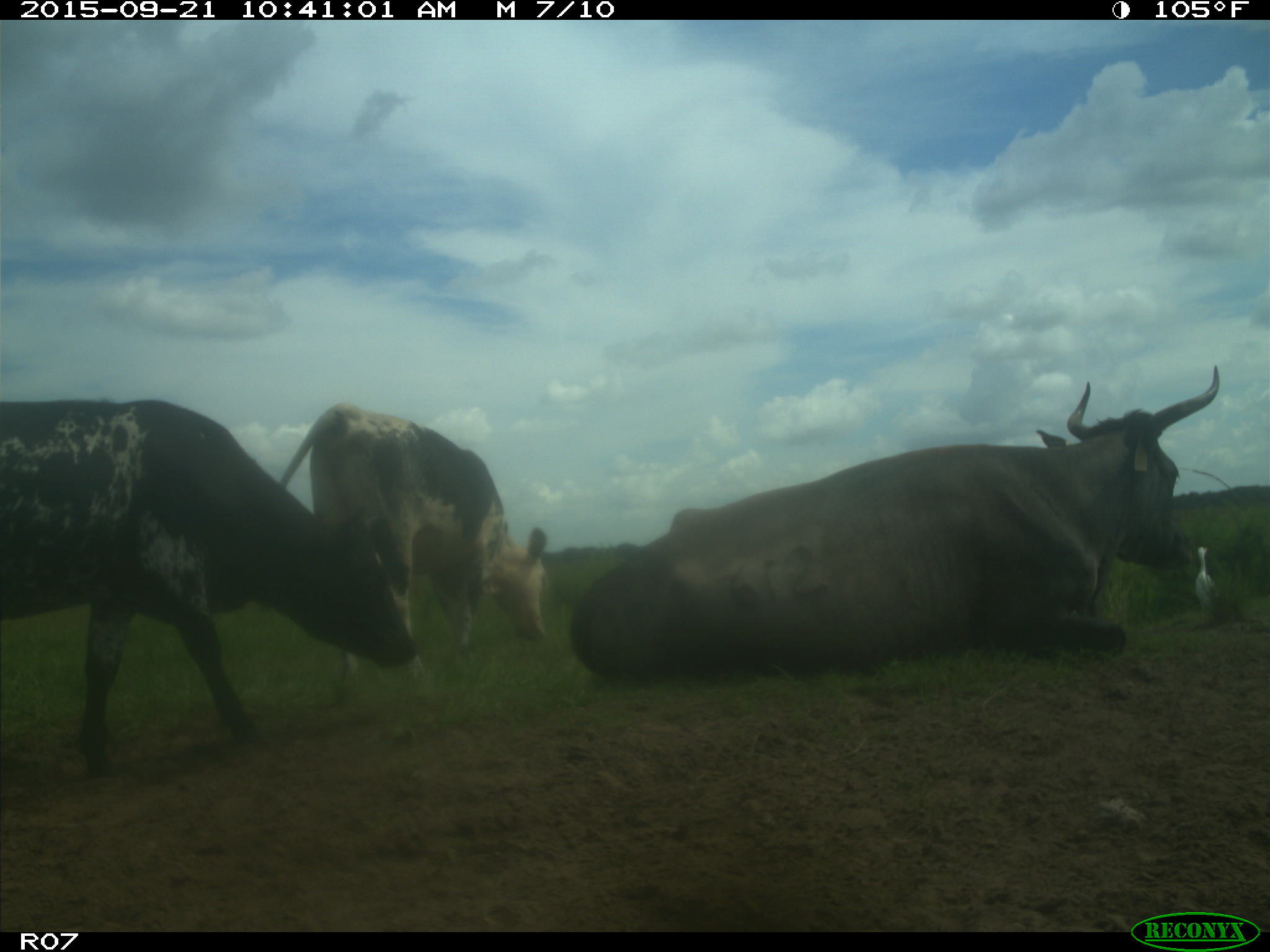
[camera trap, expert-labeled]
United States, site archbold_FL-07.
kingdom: Animalia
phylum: Chordata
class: Mammalia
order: Artiodactyla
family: Bovidae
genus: Bos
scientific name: Bos taurus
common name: domestic cow